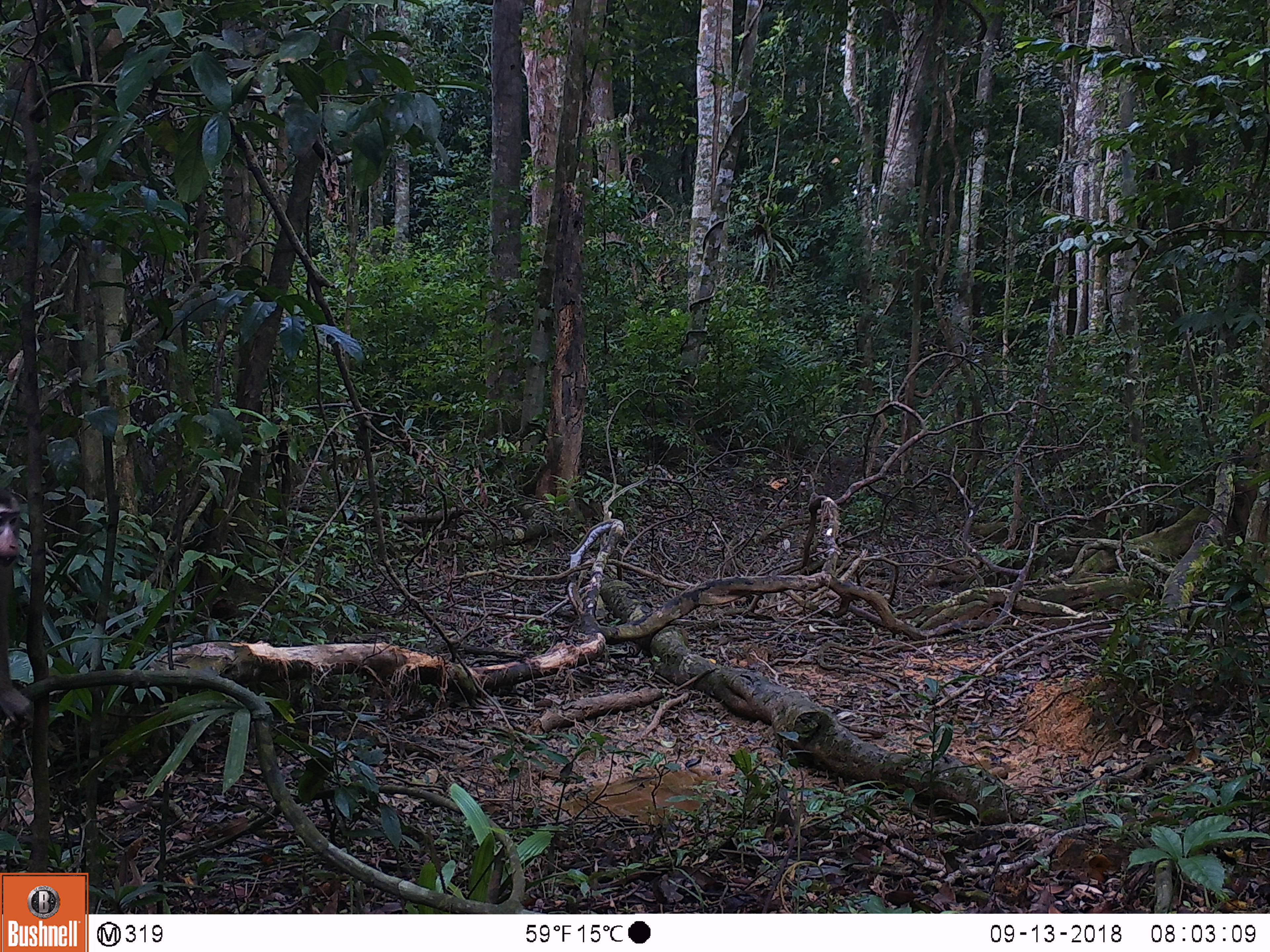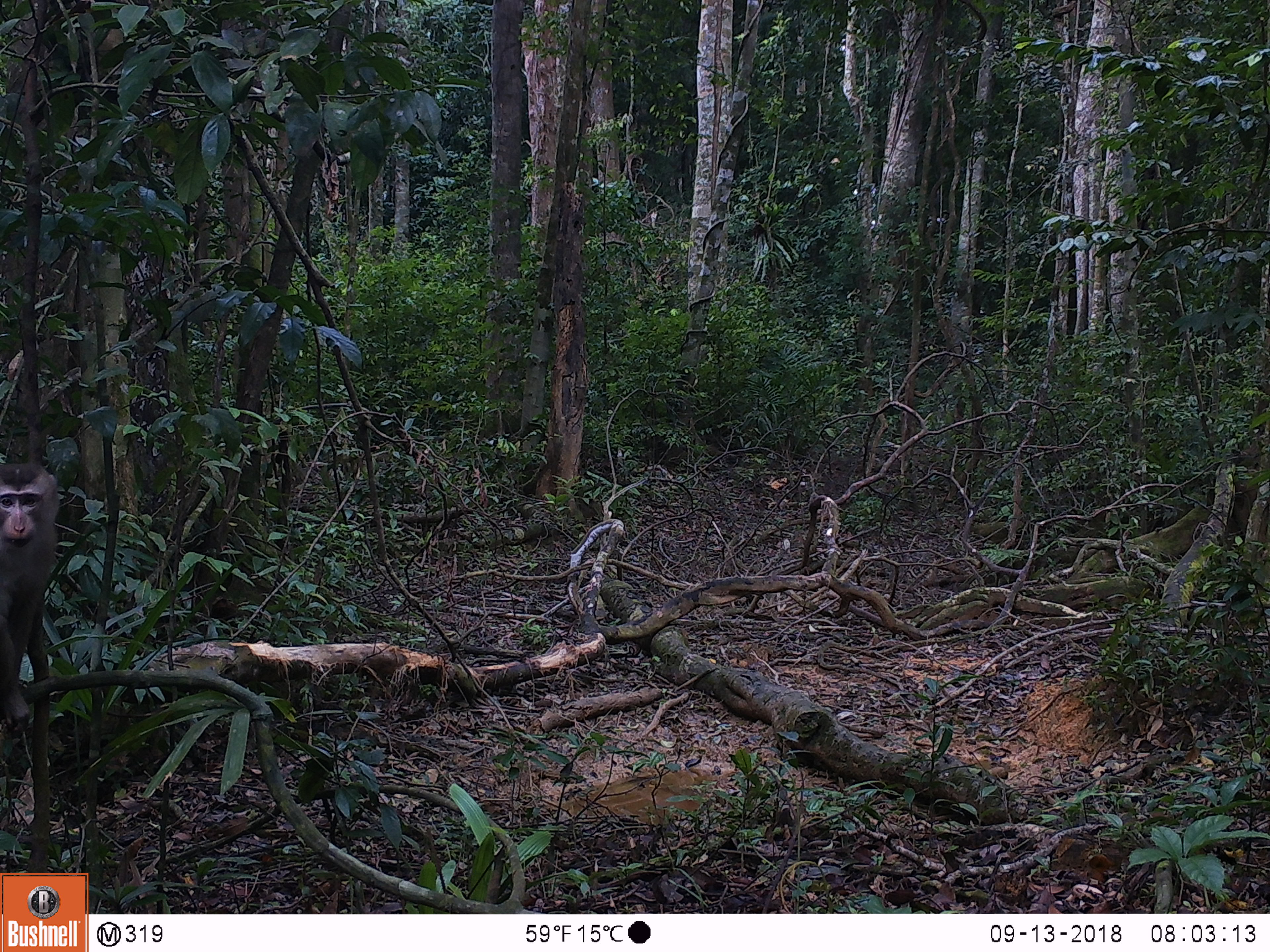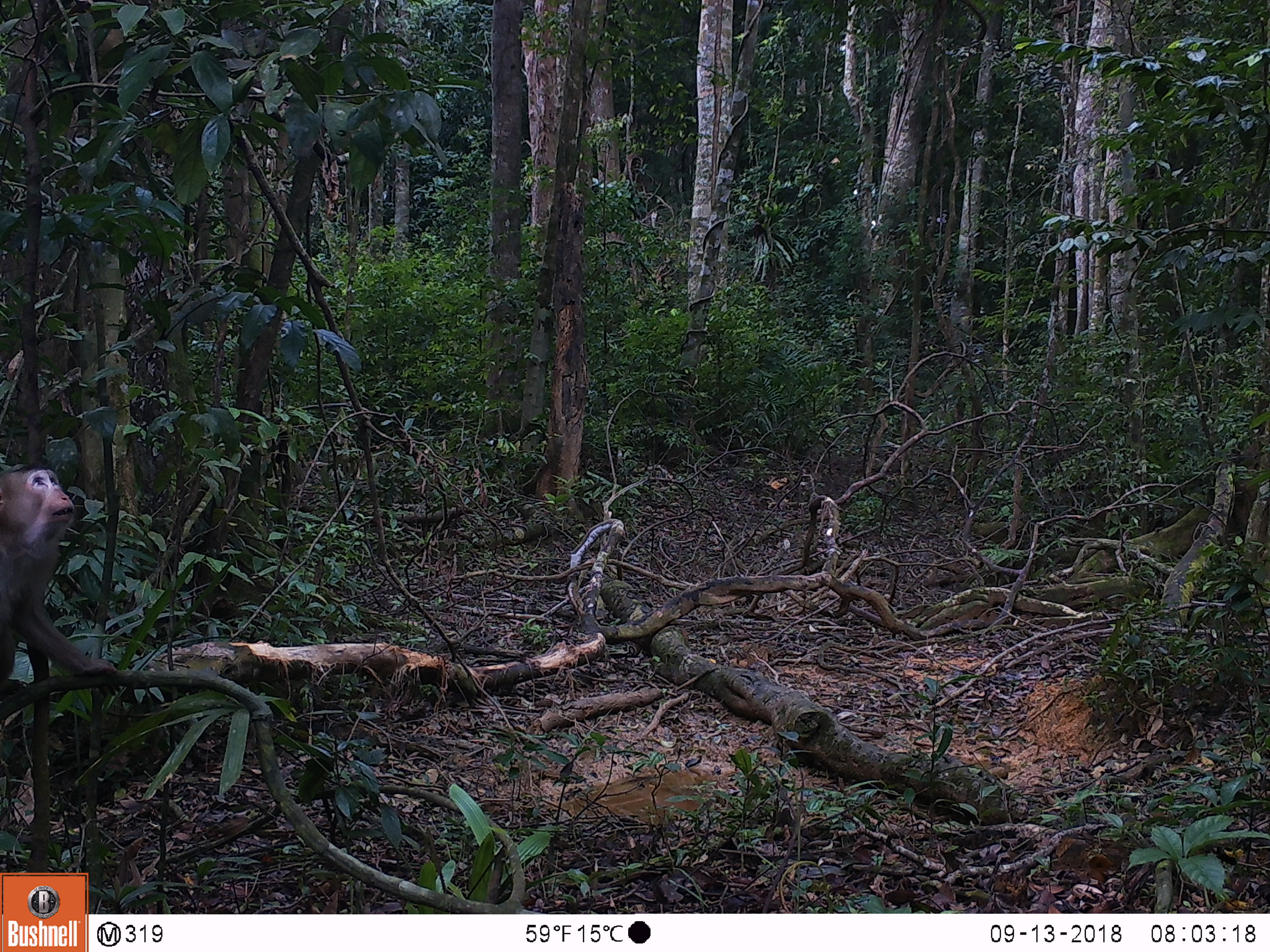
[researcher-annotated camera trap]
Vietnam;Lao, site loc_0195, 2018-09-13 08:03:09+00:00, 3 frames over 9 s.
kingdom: Animalia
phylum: Chordata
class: Mammalia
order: Primates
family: Cercopithecidae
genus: Macaca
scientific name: Macaca nemestrina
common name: pig-tailed macaque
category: pig tailed macaque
Pig tailed macaque (pig-tailed macaque) (Macaca nemestrina). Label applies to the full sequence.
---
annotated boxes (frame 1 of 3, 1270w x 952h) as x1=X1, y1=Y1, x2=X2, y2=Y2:
pig tailed macaque: x1=0, y1=487, x2=36, y2=721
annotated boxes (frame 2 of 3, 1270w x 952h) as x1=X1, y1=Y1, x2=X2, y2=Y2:
pig tailed macaque: x1=0, y1=463, x2=59, y2=738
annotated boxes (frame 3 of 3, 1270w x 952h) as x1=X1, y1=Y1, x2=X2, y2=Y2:
pig tailed macaque: x1=0, y1=465, x2=114, y2=738